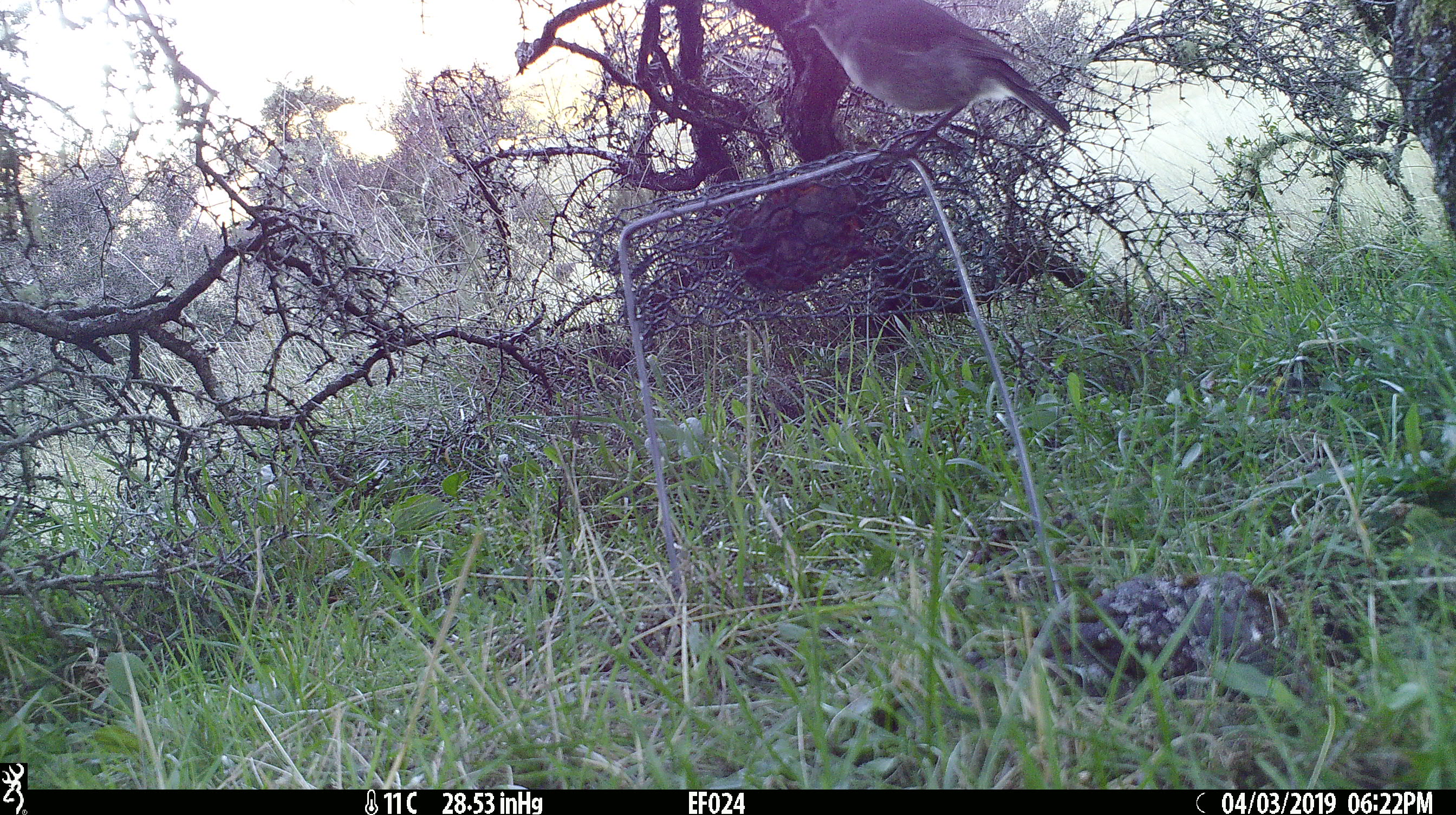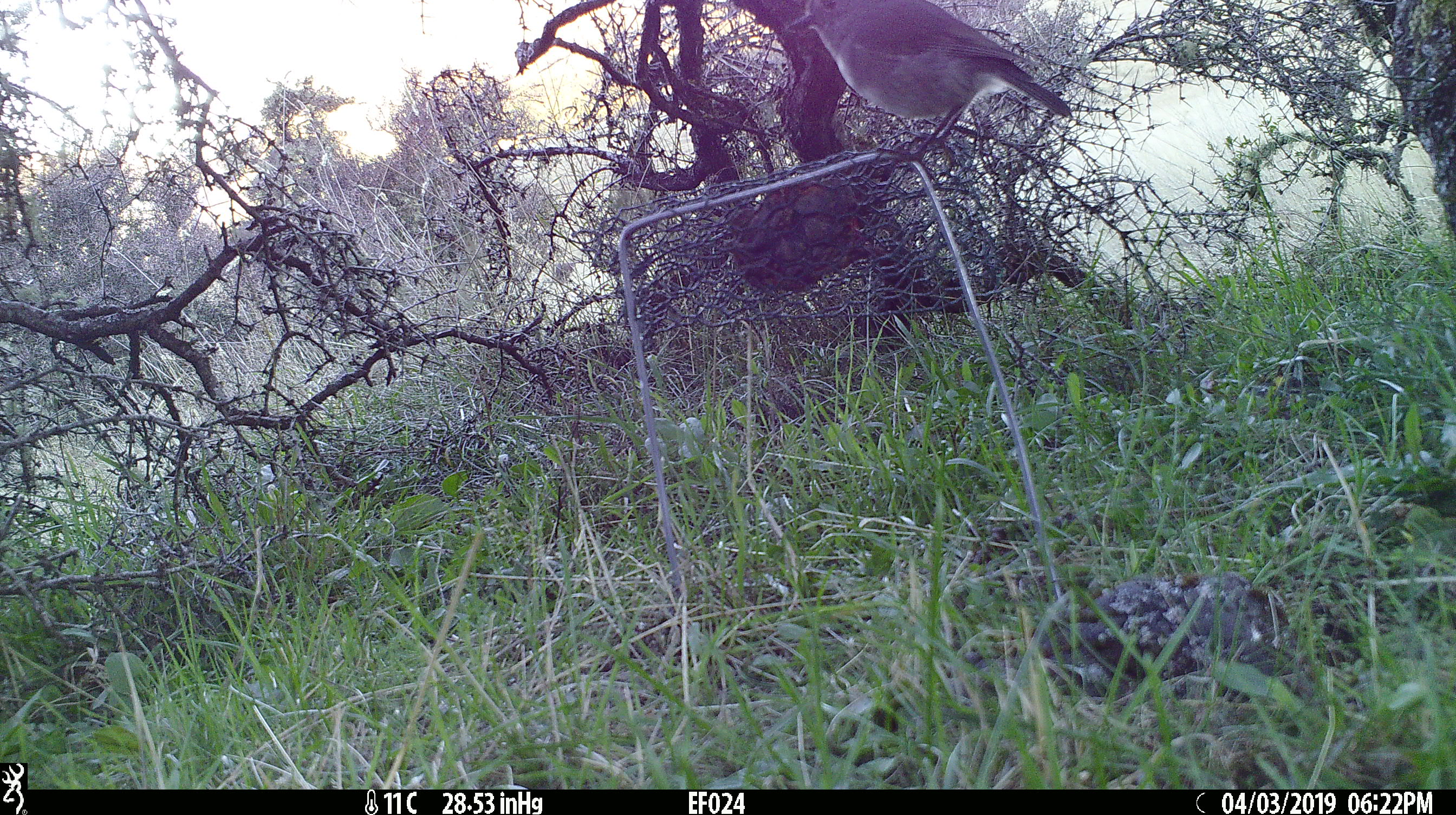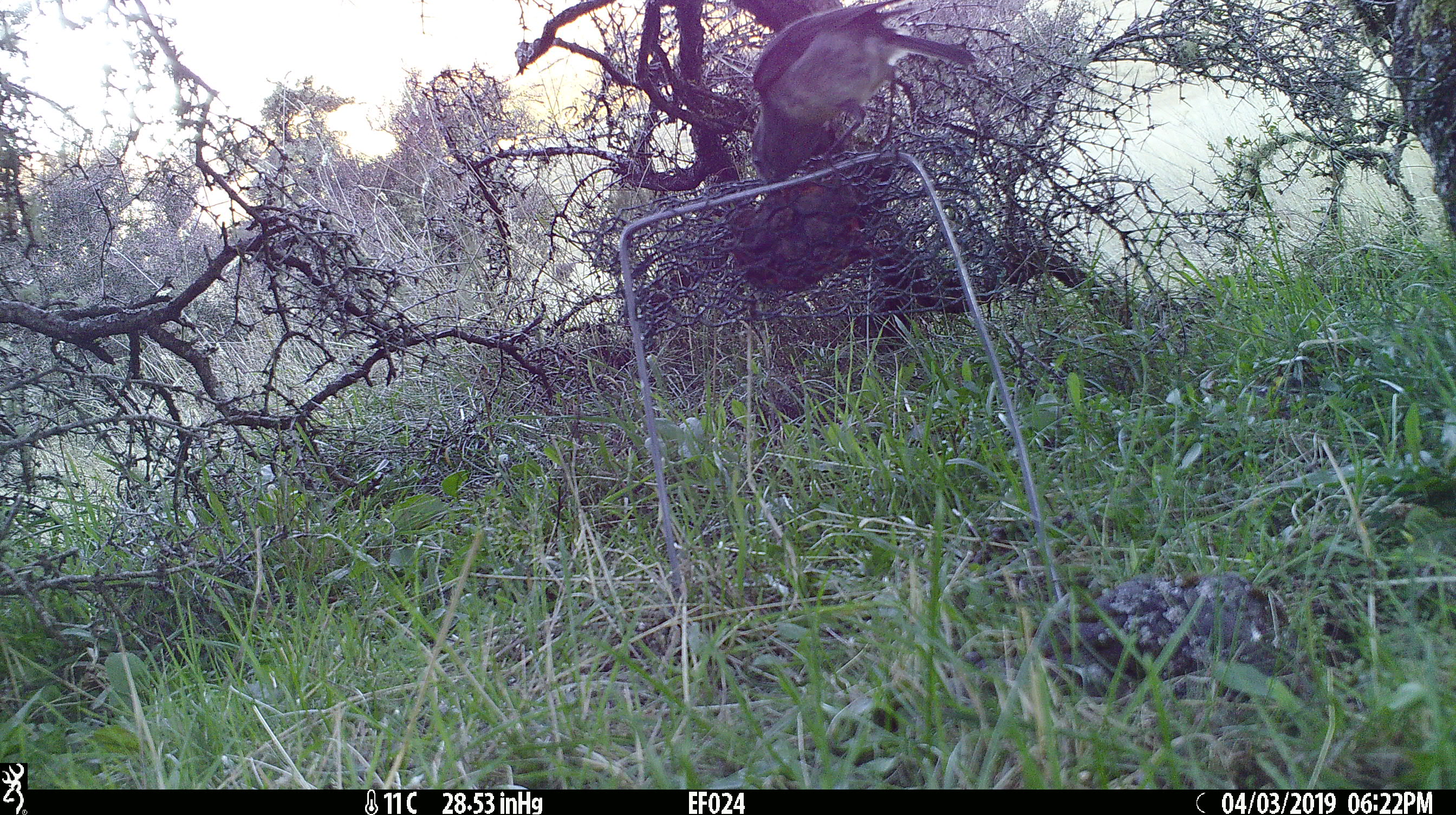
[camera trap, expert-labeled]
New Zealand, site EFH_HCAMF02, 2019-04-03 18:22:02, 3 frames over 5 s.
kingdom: Animalia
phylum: Chordata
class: Aves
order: Passeriformes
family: Petroicidae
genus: Petroica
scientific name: Petroica australis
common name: new zealand robin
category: robin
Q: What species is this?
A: Robin (new zealand robin) (Petroica australis).